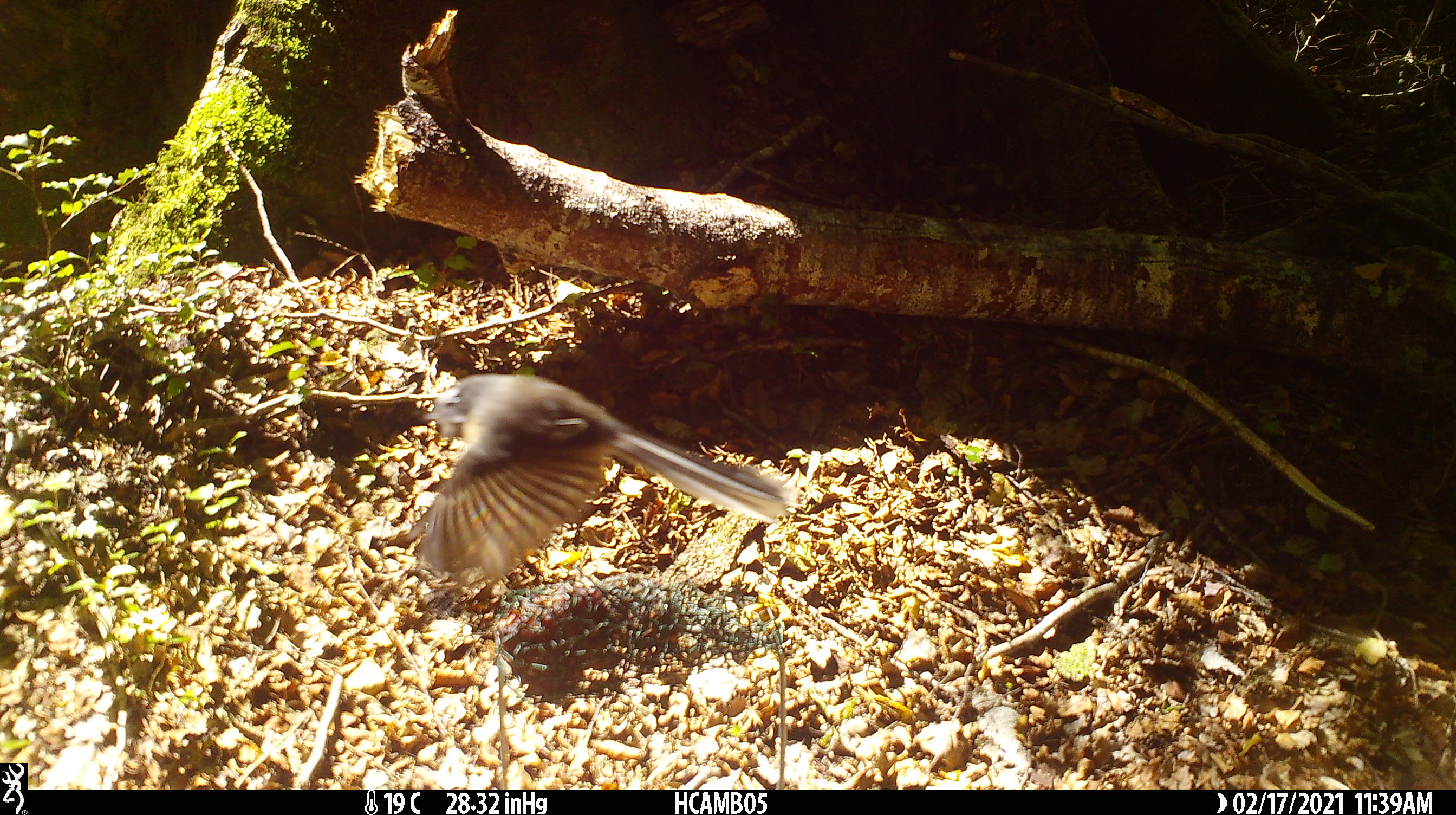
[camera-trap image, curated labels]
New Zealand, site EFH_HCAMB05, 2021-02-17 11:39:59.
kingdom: Animalia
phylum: Chordata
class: Aves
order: Passeriformes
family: Rhipiduridae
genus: Rhipidura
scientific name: Rhipidura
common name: fantails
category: fantail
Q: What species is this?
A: Fantail (fantails) (Rhipidura).